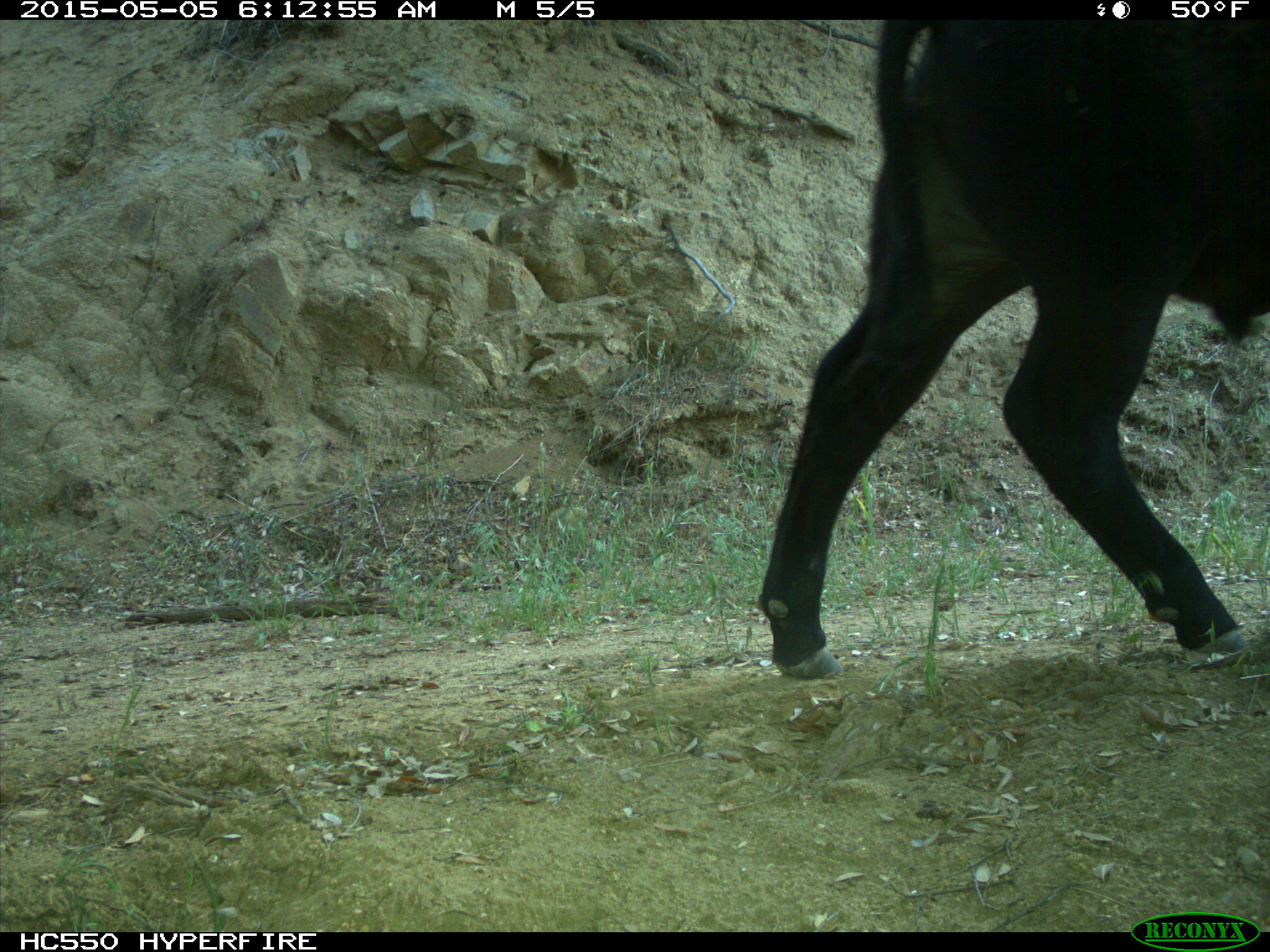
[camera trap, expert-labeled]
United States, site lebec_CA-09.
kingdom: Animalia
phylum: Chordata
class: Mammalia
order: Artiodactyla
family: Bovidae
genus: Bos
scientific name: Bos taurus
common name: domestic cow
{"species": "Bos taurus (domestic cow)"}